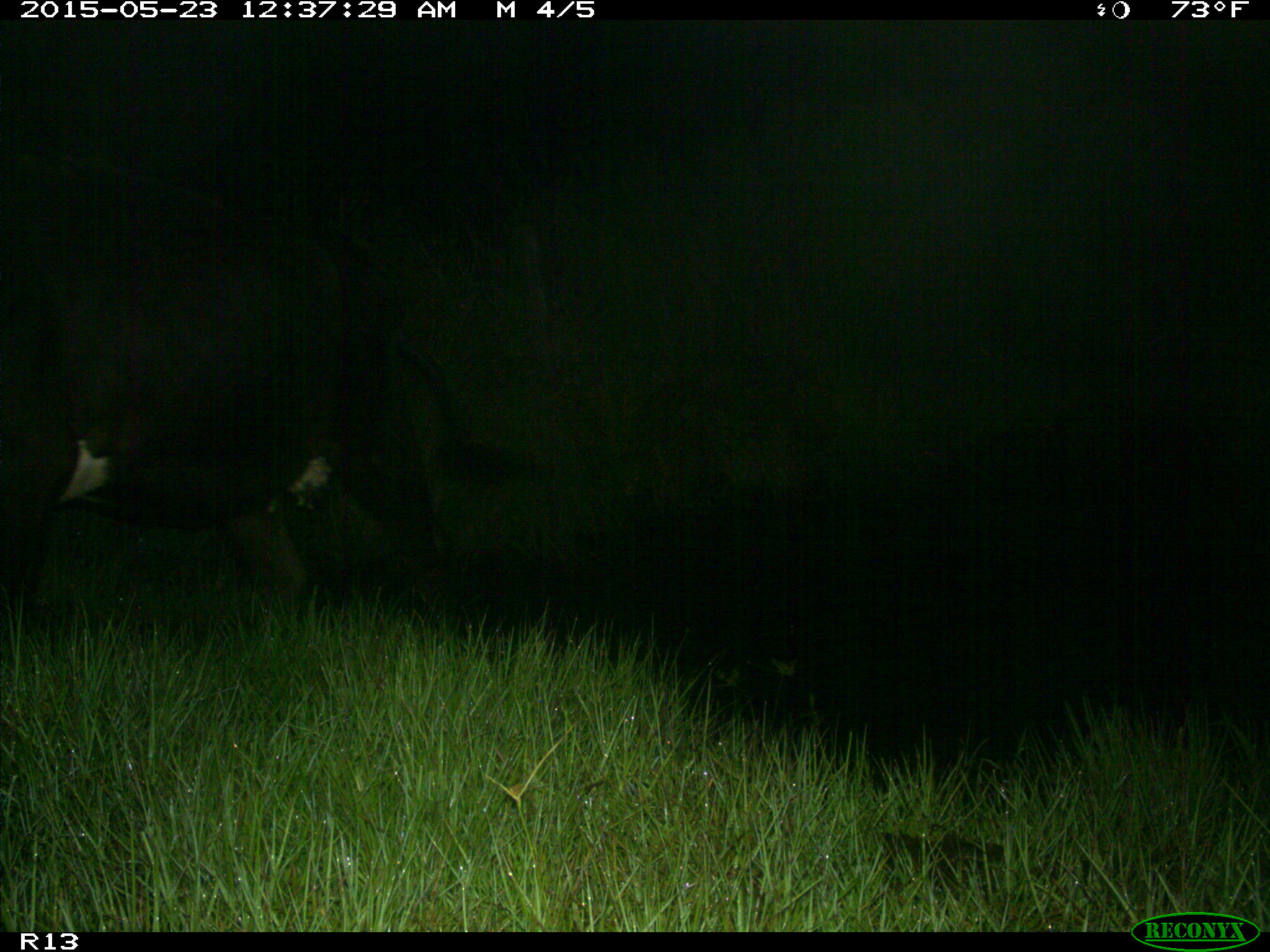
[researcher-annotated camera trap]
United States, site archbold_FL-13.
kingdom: Animalia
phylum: Chordata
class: Mammalia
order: Artiodactyla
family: Bovidae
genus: Bos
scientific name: Bos taurus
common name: domestic cow